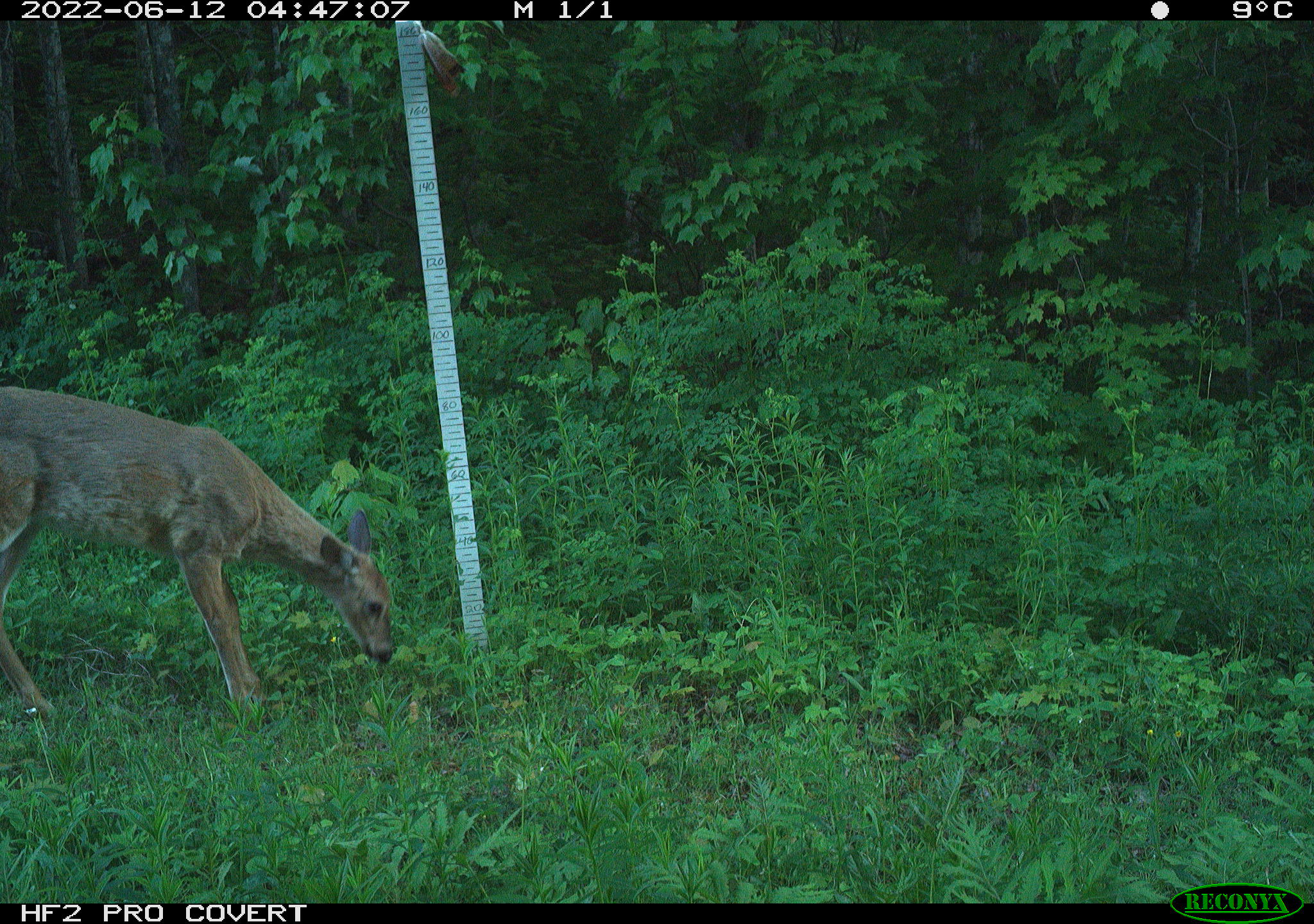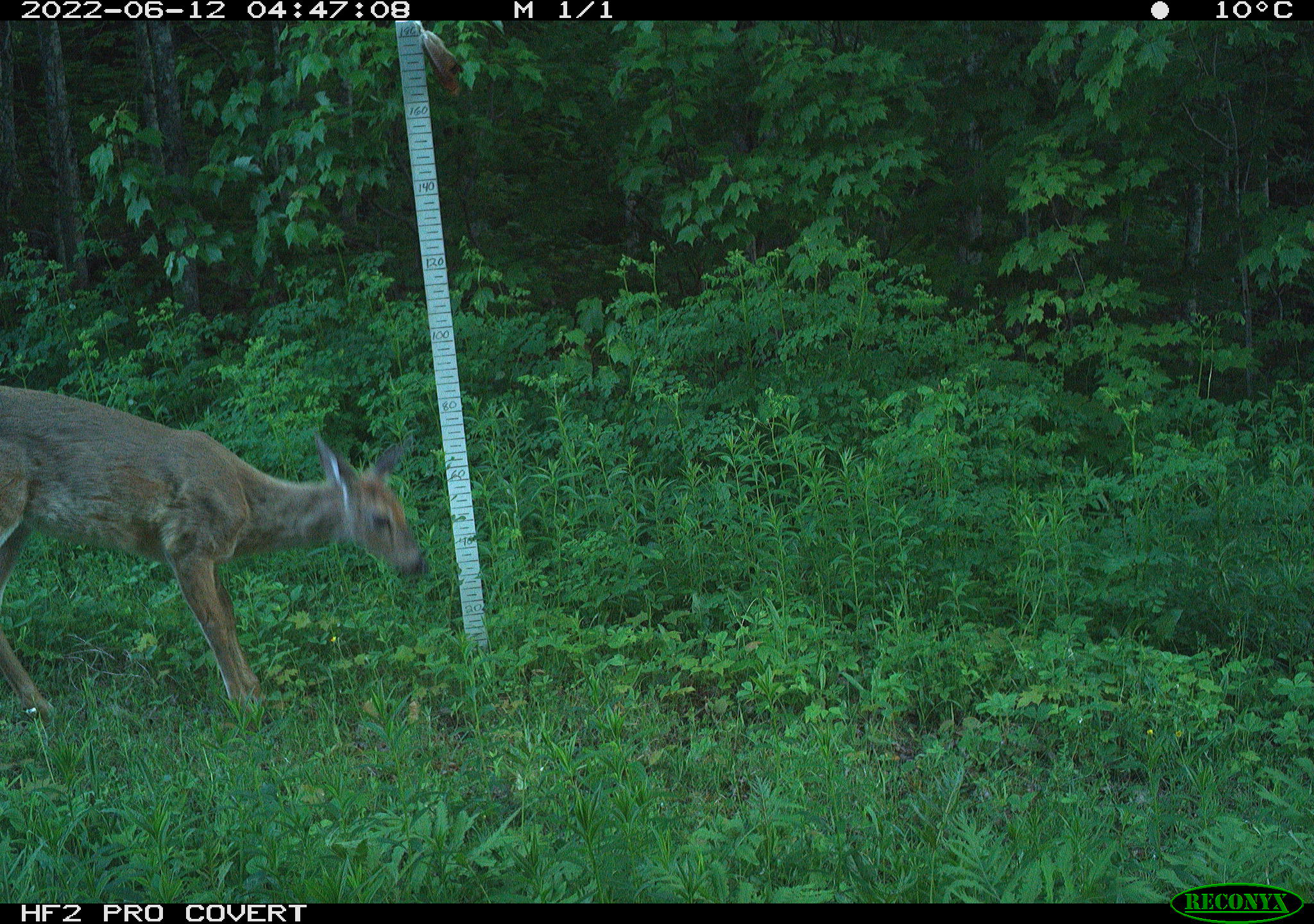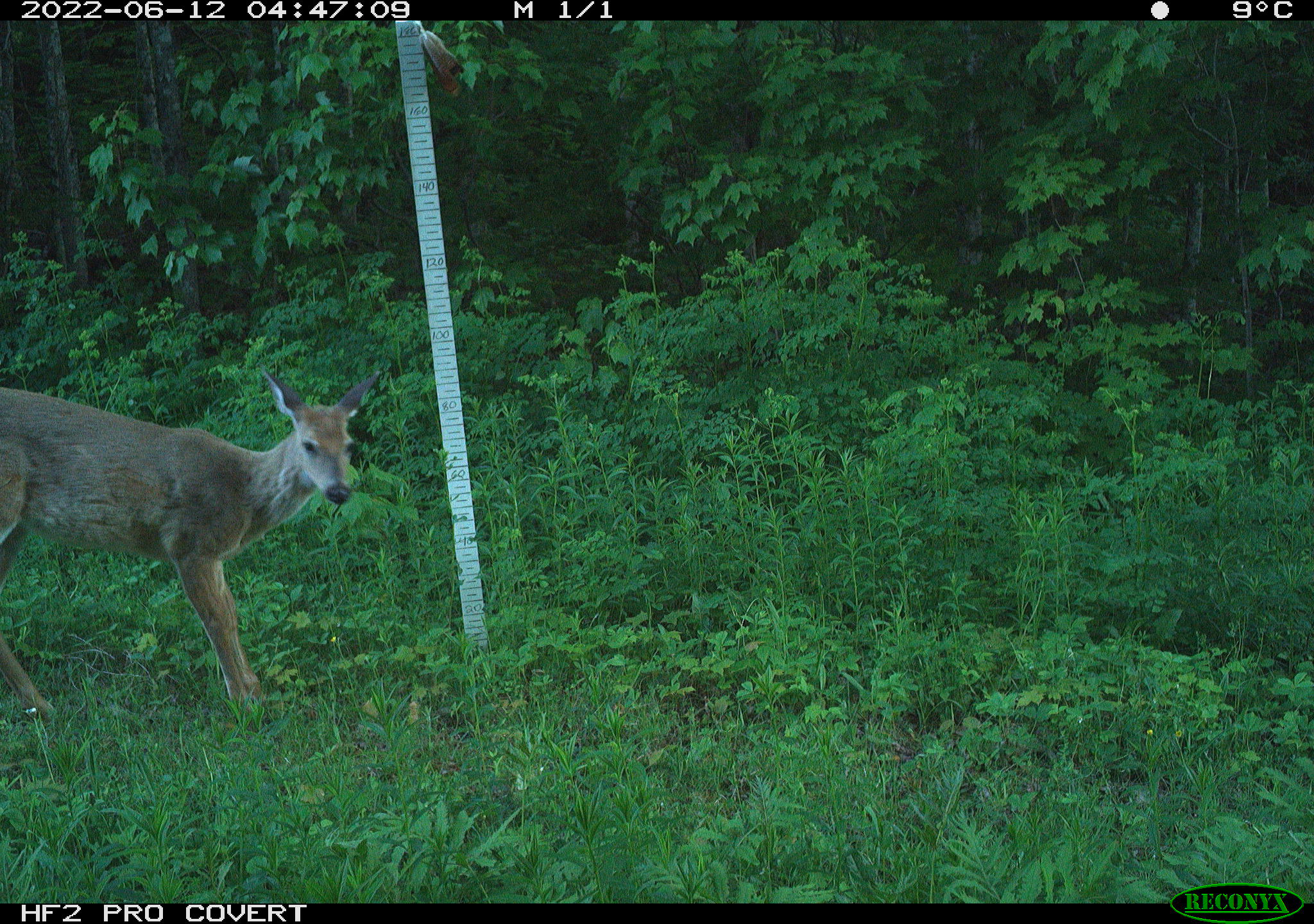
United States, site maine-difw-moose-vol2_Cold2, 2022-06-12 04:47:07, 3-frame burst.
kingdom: Animalia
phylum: Chordata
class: Mammalia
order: Artiodactyla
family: Cervidae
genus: Odocoileus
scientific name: Odocoileus virginianus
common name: white-tailed deer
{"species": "white-tailed deer (Odocoileus virginianus)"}